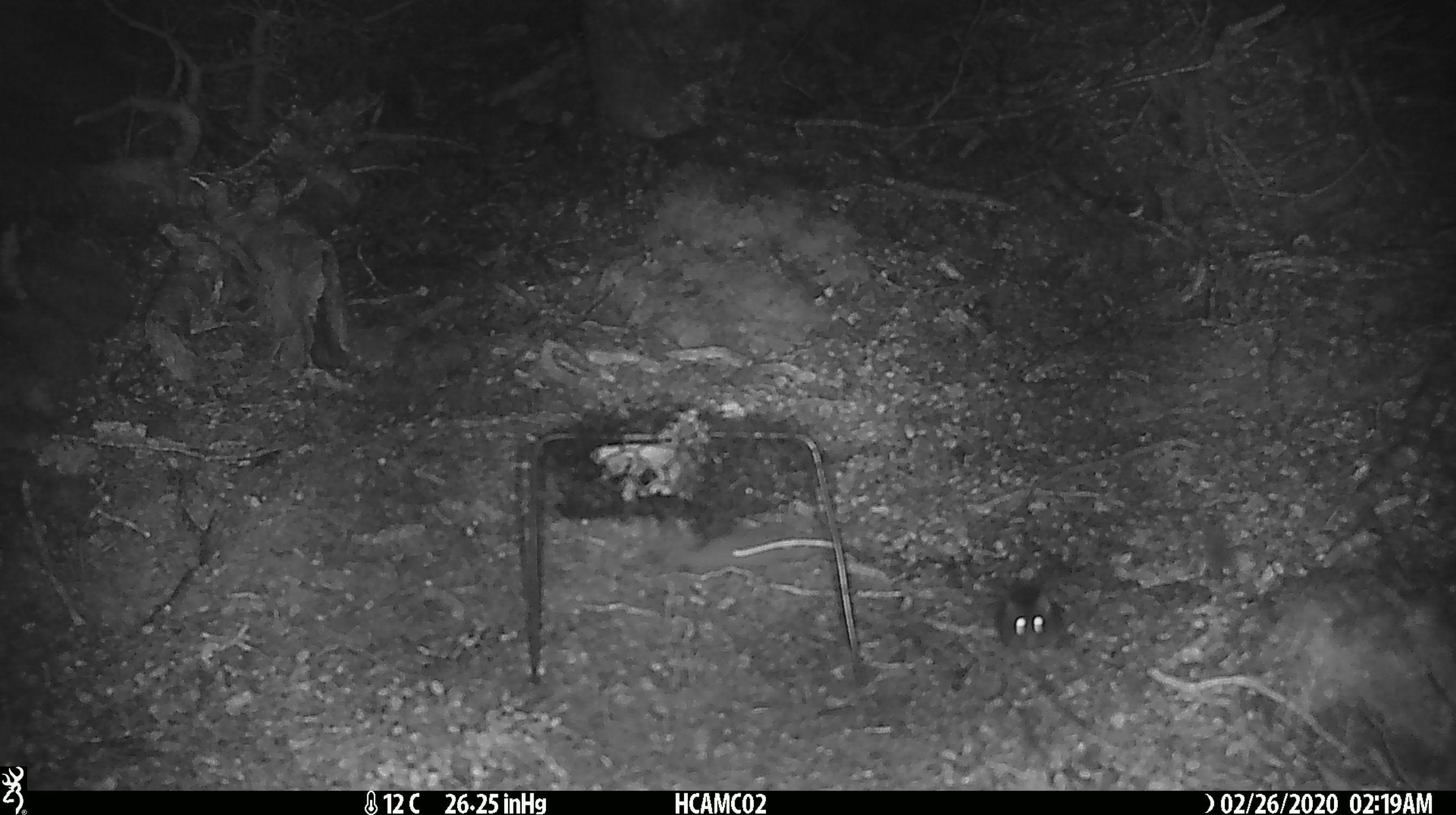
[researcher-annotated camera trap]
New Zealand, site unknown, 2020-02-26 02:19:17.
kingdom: Animalia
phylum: Chordata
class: Mammalia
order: Rodentia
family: Muridae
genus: Mus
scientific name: Mus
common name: mouse